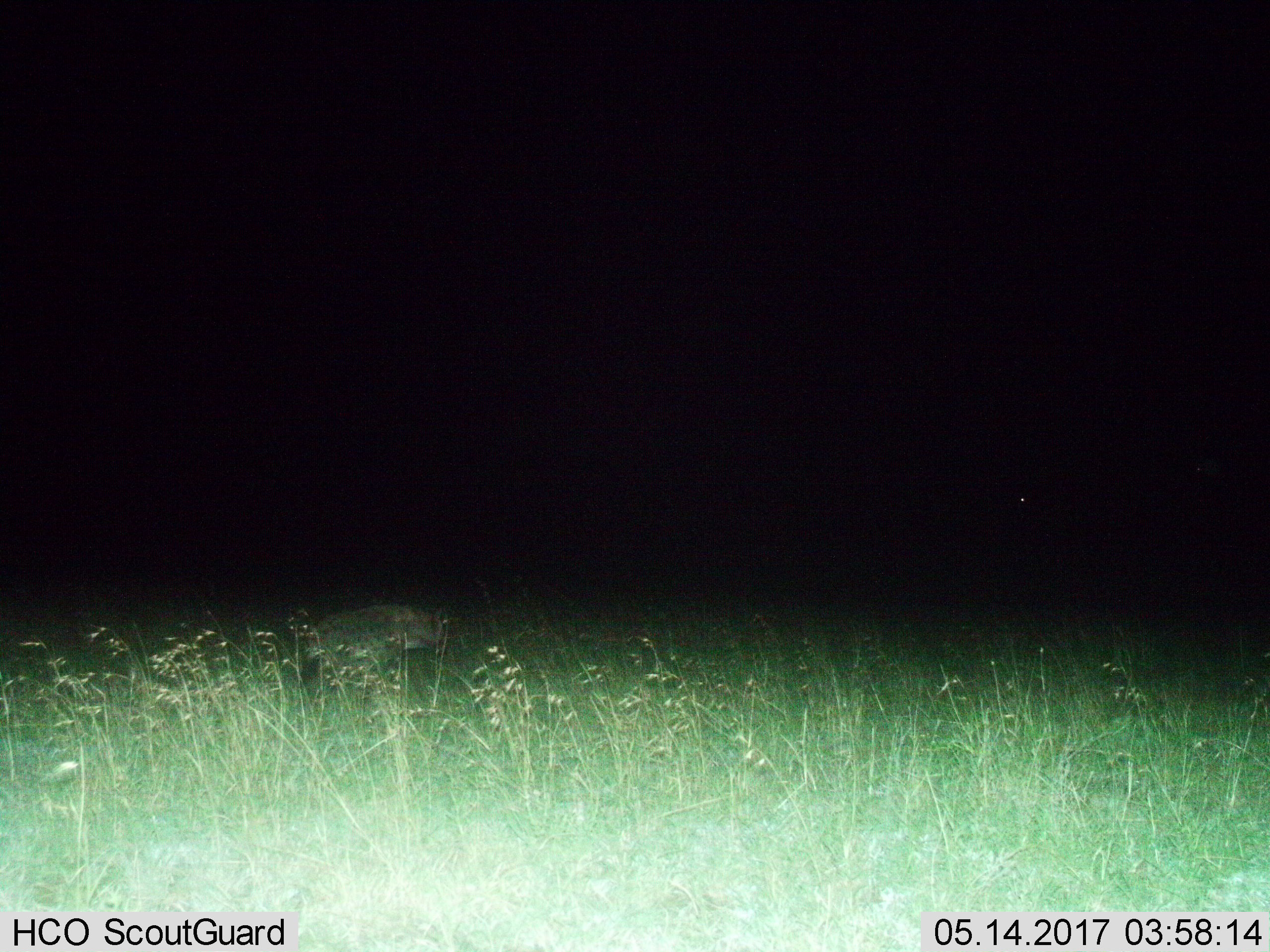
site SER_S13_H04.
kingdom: Animalia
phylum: Chordata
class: Mammalia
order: Carnivora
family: Hyaenidae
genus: Crocuta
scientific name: Crocuta crocuta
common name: spotted hyena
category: hyenaspotted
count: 1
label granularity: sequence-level